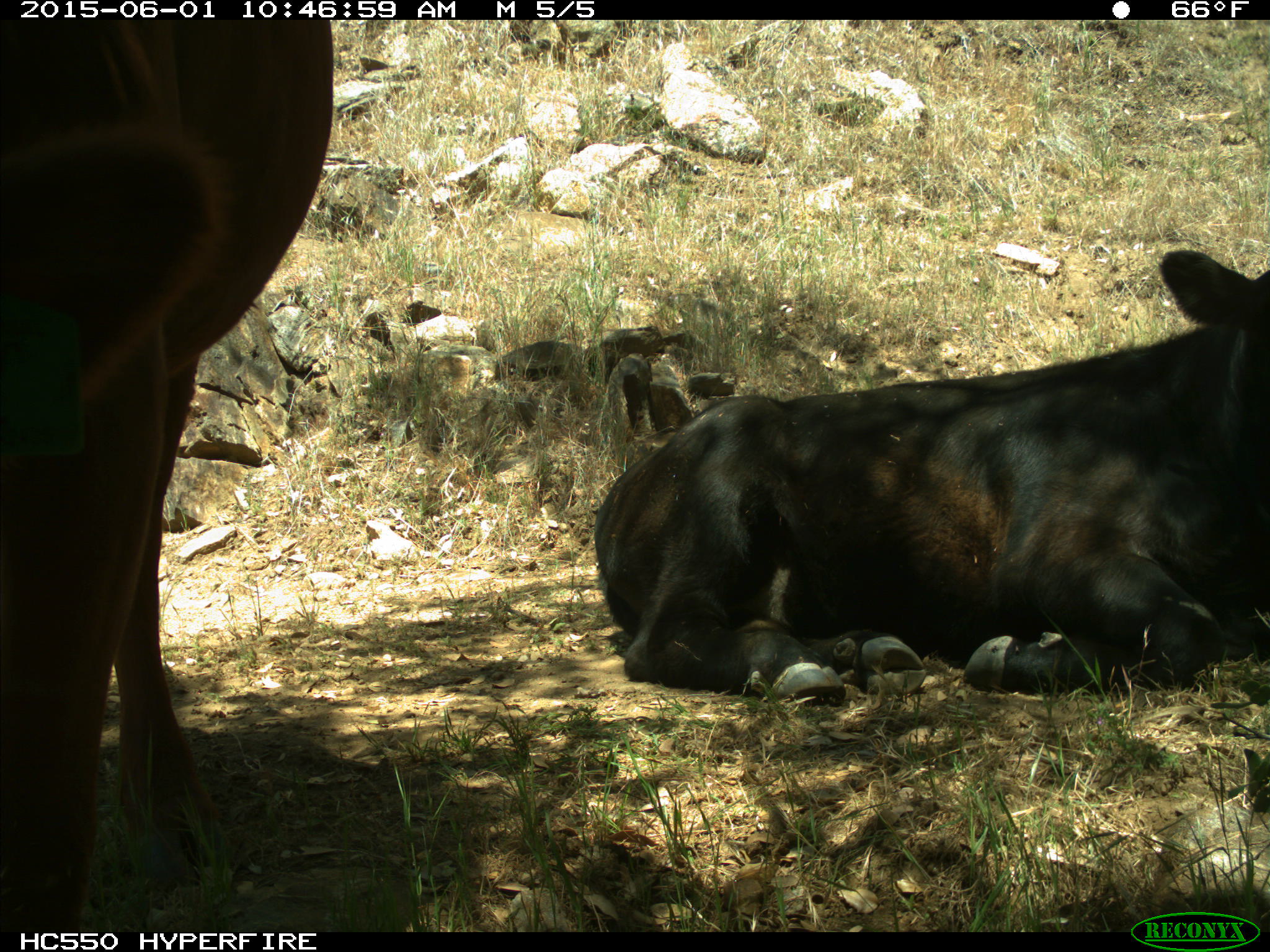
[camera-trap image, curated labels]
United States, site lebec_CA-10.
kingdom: Animalia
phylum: Chordata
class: Mammalia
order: Artiodactyla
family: Bovidae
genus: Bos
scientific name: Bos taurus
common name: domestic cow